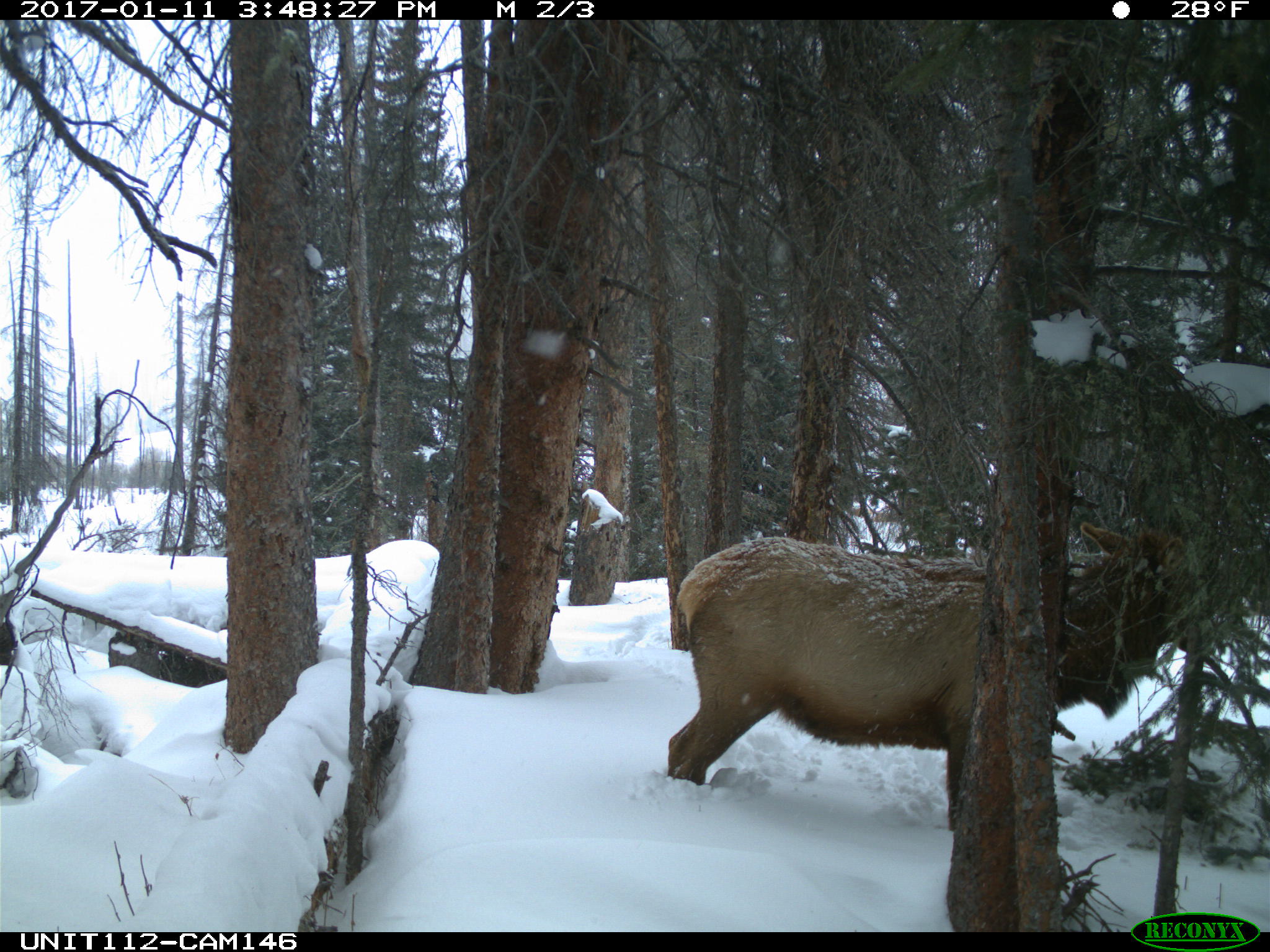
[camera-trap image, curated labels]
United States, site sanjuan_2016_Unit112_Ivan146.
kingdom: Animalia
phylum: Chordata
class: Mammalia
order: Artiodactyla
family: Cervidae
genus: Cervus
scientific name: Cervus elaphus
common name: red deer